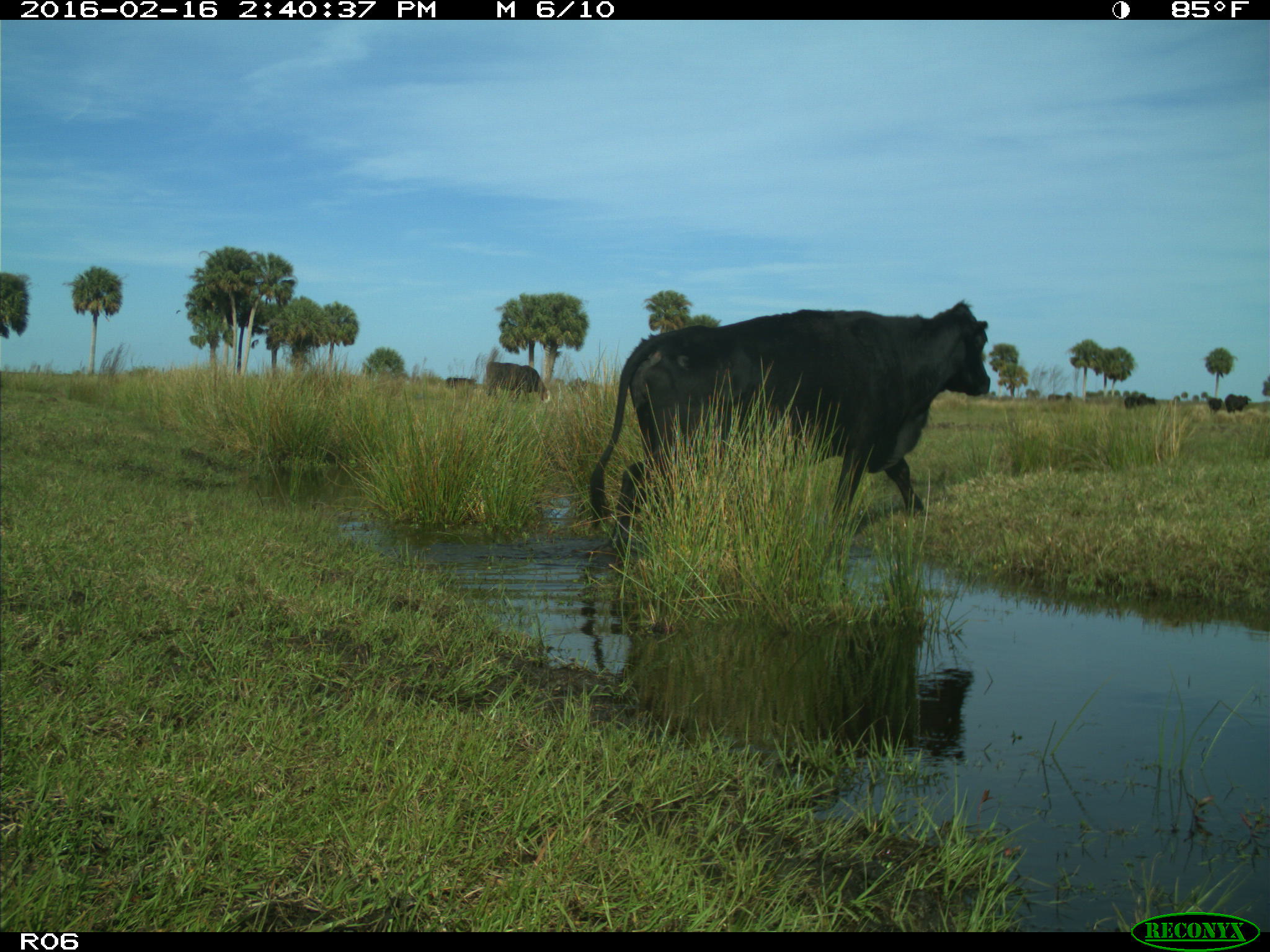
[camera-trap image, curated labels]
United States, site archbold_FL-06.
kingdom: Animalia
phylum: Chordata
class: Mammalia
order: Artiodactyla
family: Bovidae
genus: Bos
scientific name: Bos taurus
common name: domestic cow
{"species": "Bos taurus (domestic cow)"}